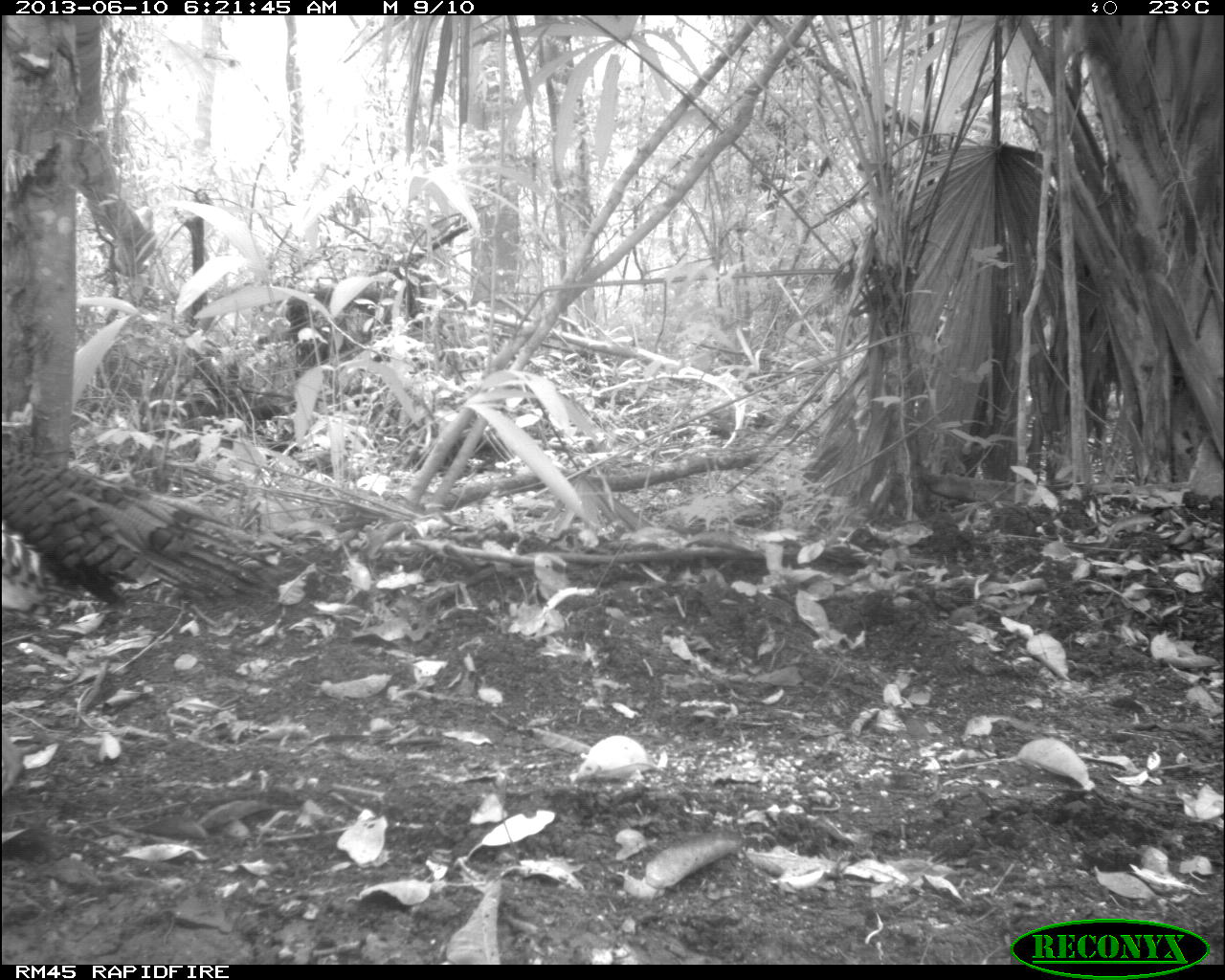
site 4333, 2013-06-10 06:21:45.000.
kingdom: Animalia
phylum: Chordata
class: Aves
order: Galliformes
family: Phasianidae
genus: Meleagris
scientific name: Meleagris ocellata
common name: ocellated turkey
Meleagris ocellata (ocellated turkey), count 1, sex male.